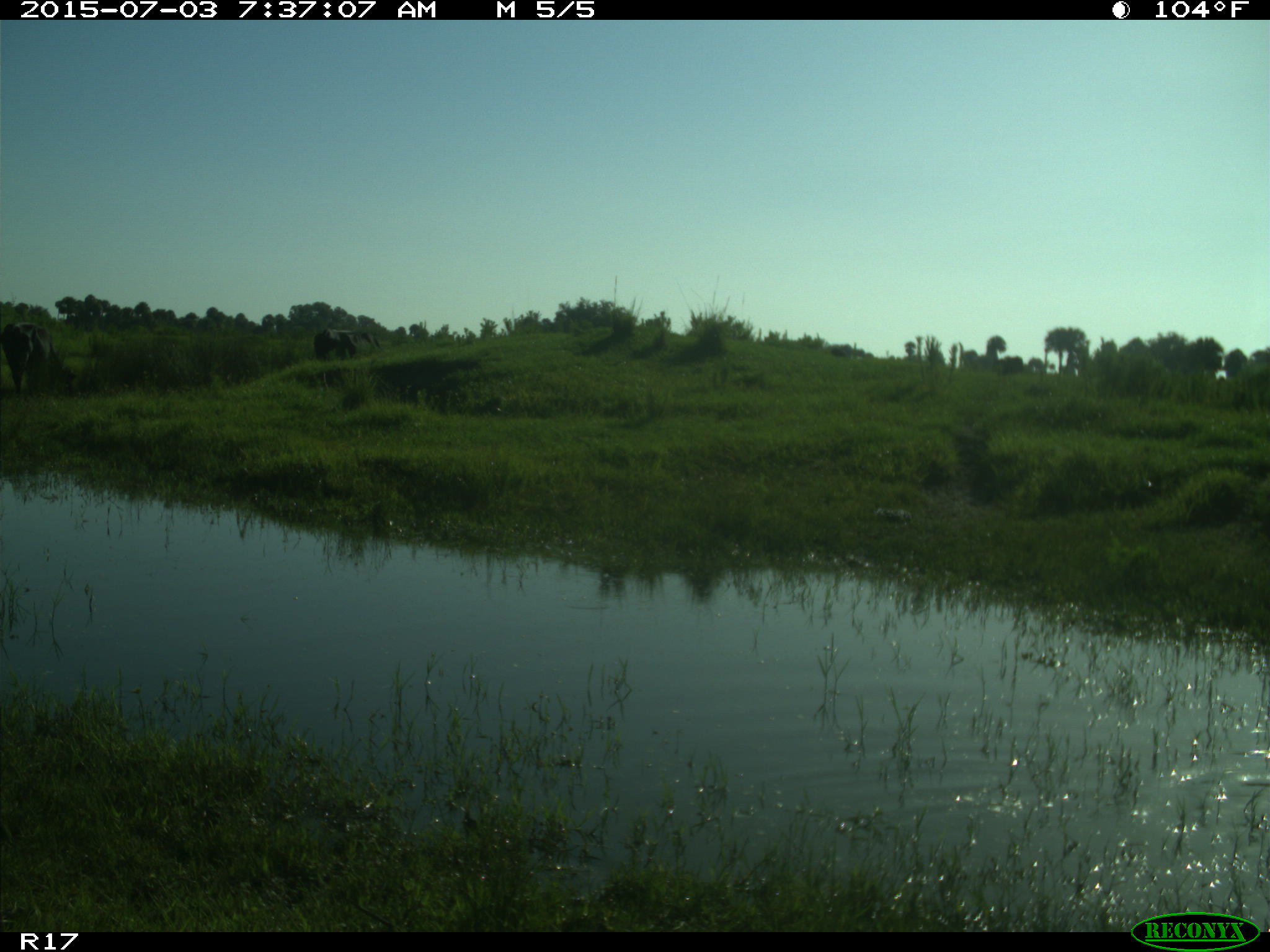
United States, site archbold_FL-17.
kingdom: Animalia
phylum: Chordata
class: Mammalia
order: Artiodactyla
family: Bovidae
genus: Bos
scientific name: Bos taurus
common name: domestic cow